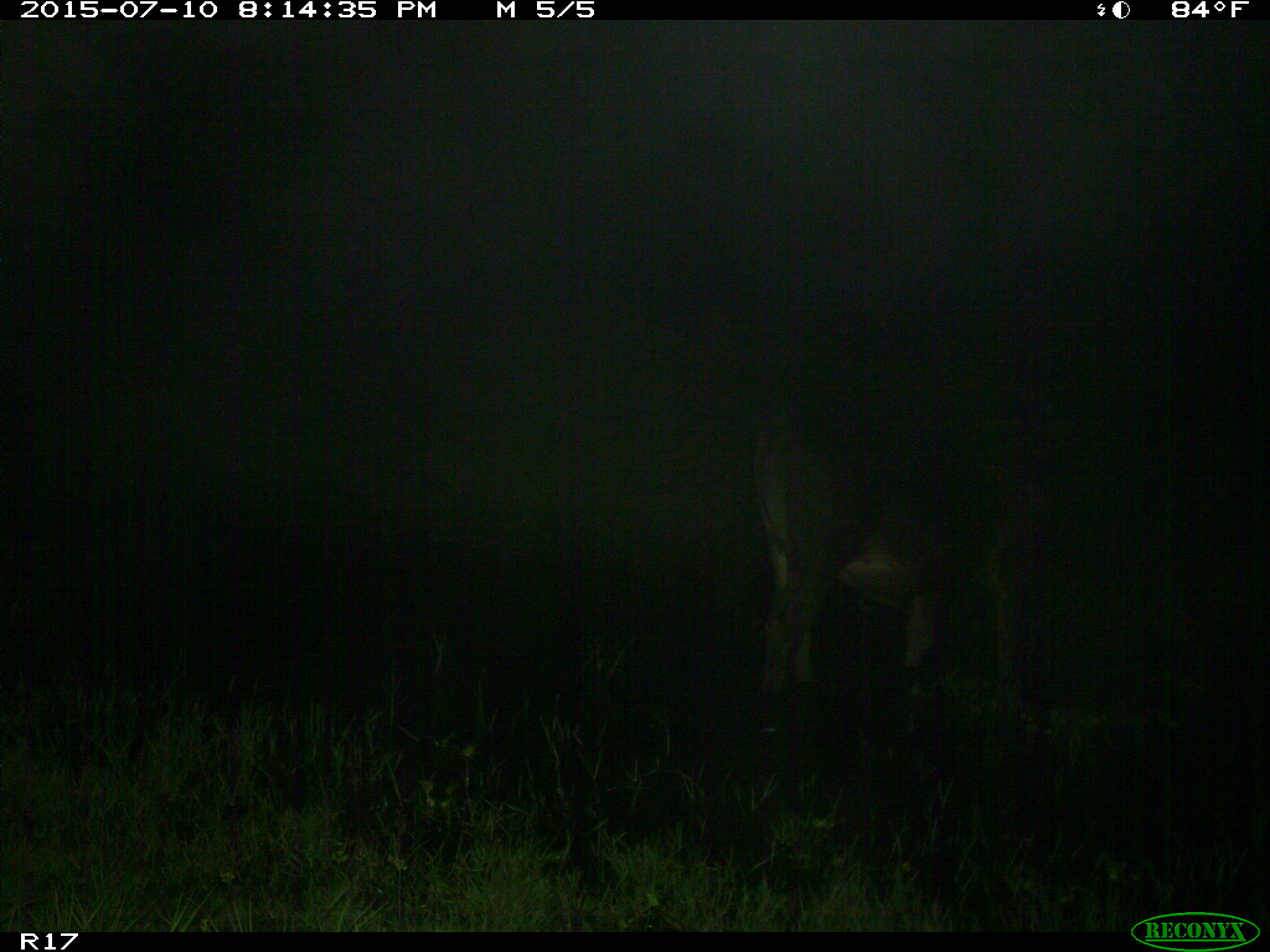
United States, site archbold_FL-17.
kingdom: Animalia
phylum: Chordata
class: Mammalia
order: Artiodactyla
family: Bovidae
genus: Bos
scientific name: Bos taurus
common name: domestic cow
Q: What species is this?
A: Bos taurus (domestic cow).